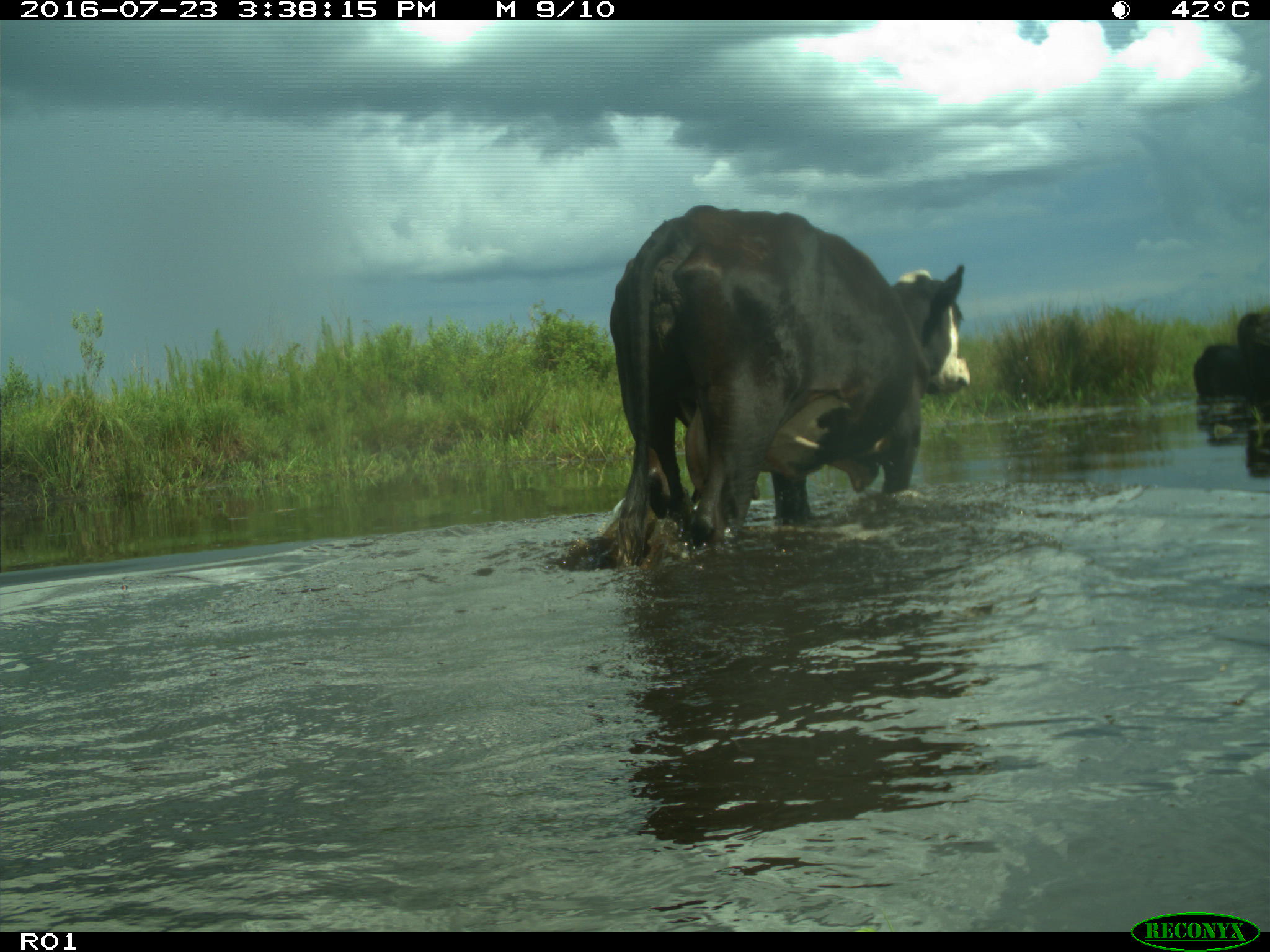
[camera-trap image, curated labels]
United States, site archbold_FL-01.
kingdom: Animalia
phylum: Chordata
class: Mammalia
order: Artiodactyla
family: Bovidae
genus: Bos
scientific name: Bos taurus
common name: domestic cow